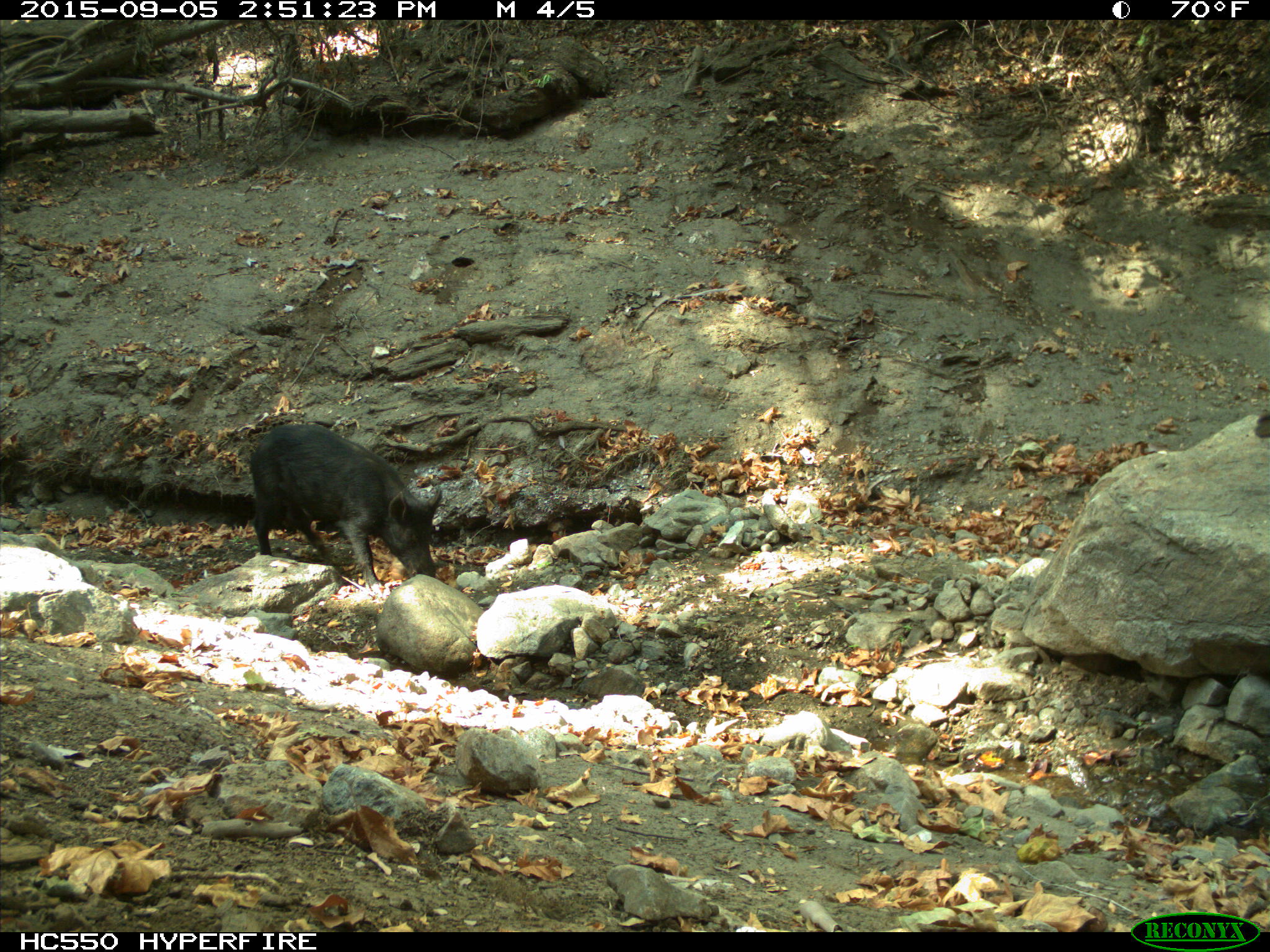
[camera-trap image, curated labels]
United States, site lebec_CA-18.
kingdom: Animalia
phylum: Chordata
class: Mammalia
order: Artiodactyla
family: Suidae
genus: Sus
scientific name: Sus scrofa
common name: wild boar